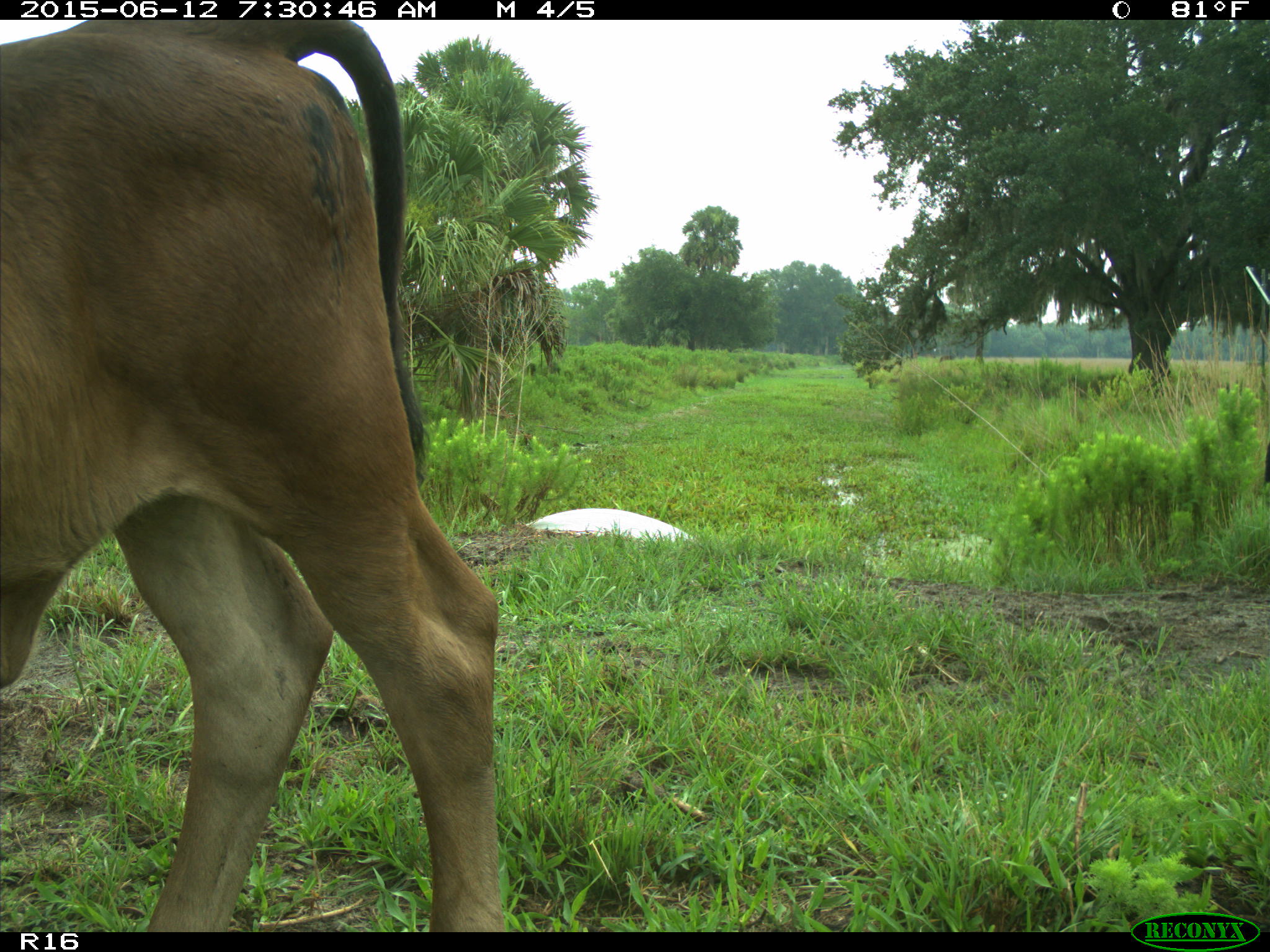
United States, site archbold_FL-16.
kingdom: Animalia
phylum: Chordata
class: Mammalia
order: Artiodactyla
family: Bovidae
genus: Bos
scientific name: Bos taurus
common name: domestic cow